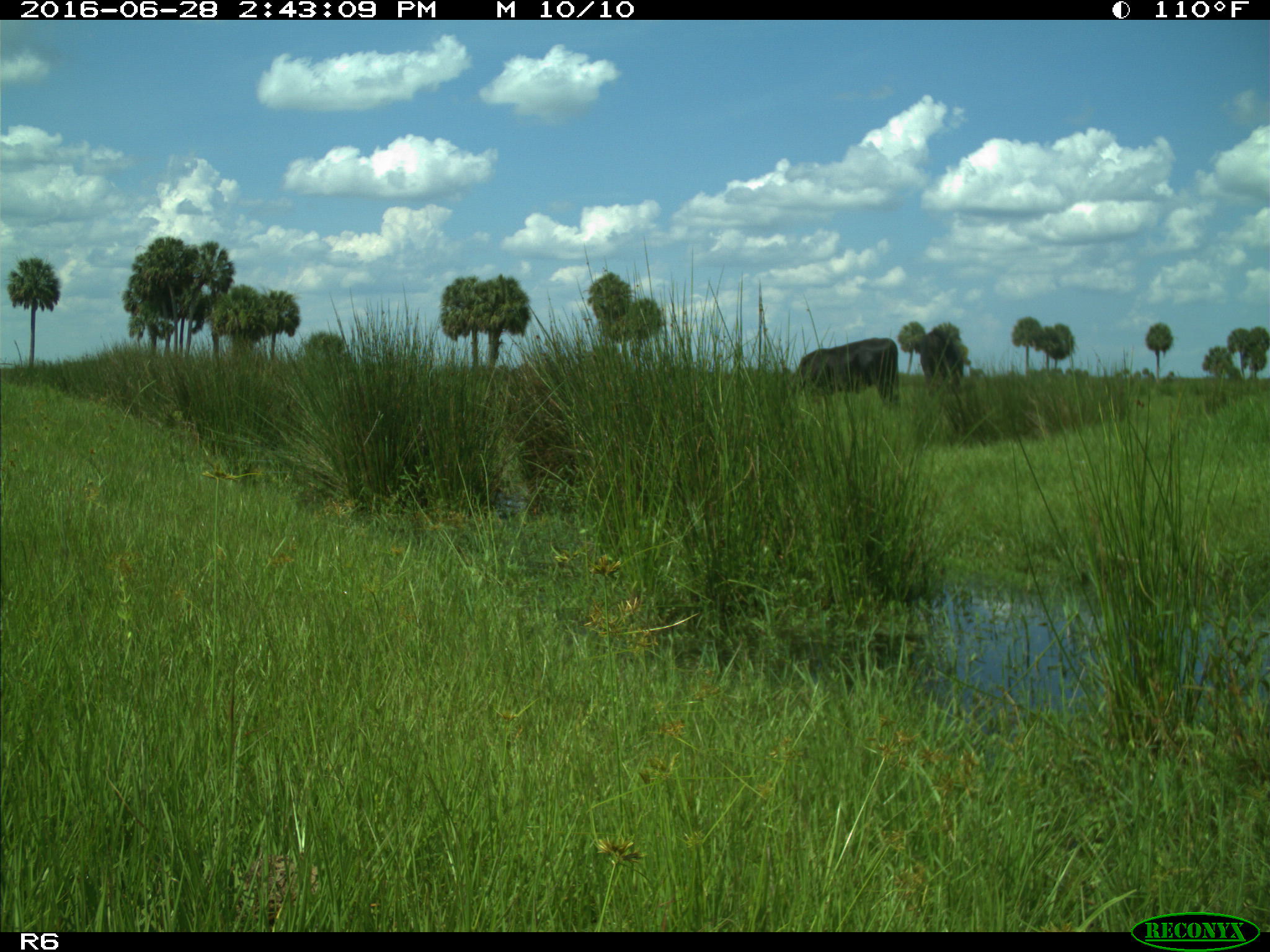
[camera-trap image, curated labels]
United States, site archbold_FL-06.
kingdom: Animalia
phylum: Chordata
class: Mammalia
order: Artiodactyla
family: Bovidae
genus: Bos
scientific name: Bos taurus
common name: domestic cow